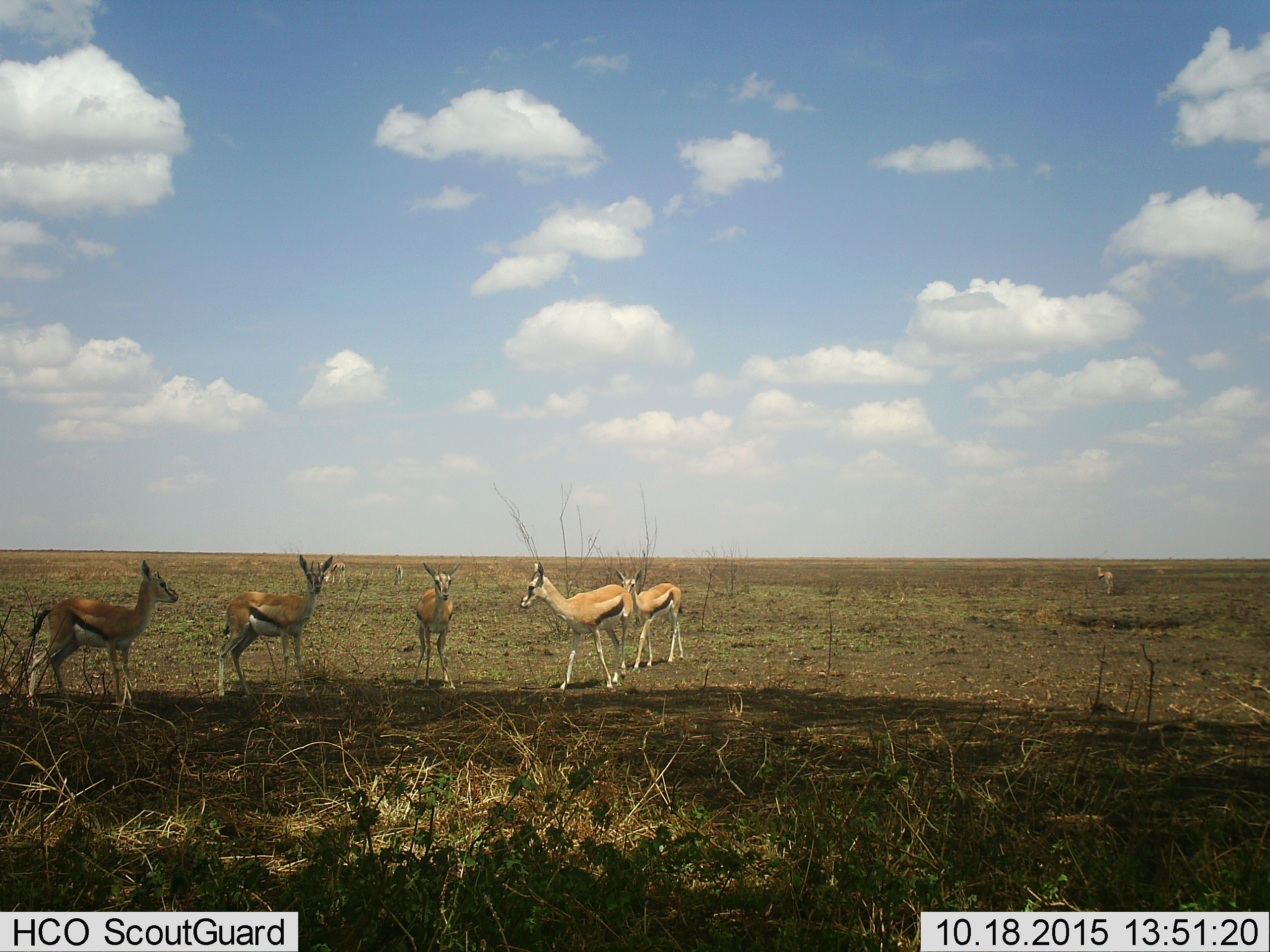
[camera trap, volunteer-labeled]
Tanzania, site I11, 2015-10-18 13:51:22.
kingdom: Animalia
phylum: Chordata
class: Mammalia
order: Artiodactyla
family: Bovidae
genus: Eudorcas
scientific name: Eudorcas thomsonii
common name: thomson's gazelle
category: gazellethomsons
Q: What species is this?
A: Gazellethomsons (thomson's gazelle) (Eudorcas thomsonii).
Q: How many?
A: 7.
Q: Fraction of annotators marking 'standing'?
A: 100%.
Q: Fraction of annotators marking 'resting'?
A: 0%.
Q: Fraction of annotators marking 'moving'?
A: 0%.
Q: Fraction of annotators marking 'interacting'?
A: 0%.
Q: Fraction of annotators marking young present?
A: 11%.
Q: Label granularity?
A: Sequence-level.